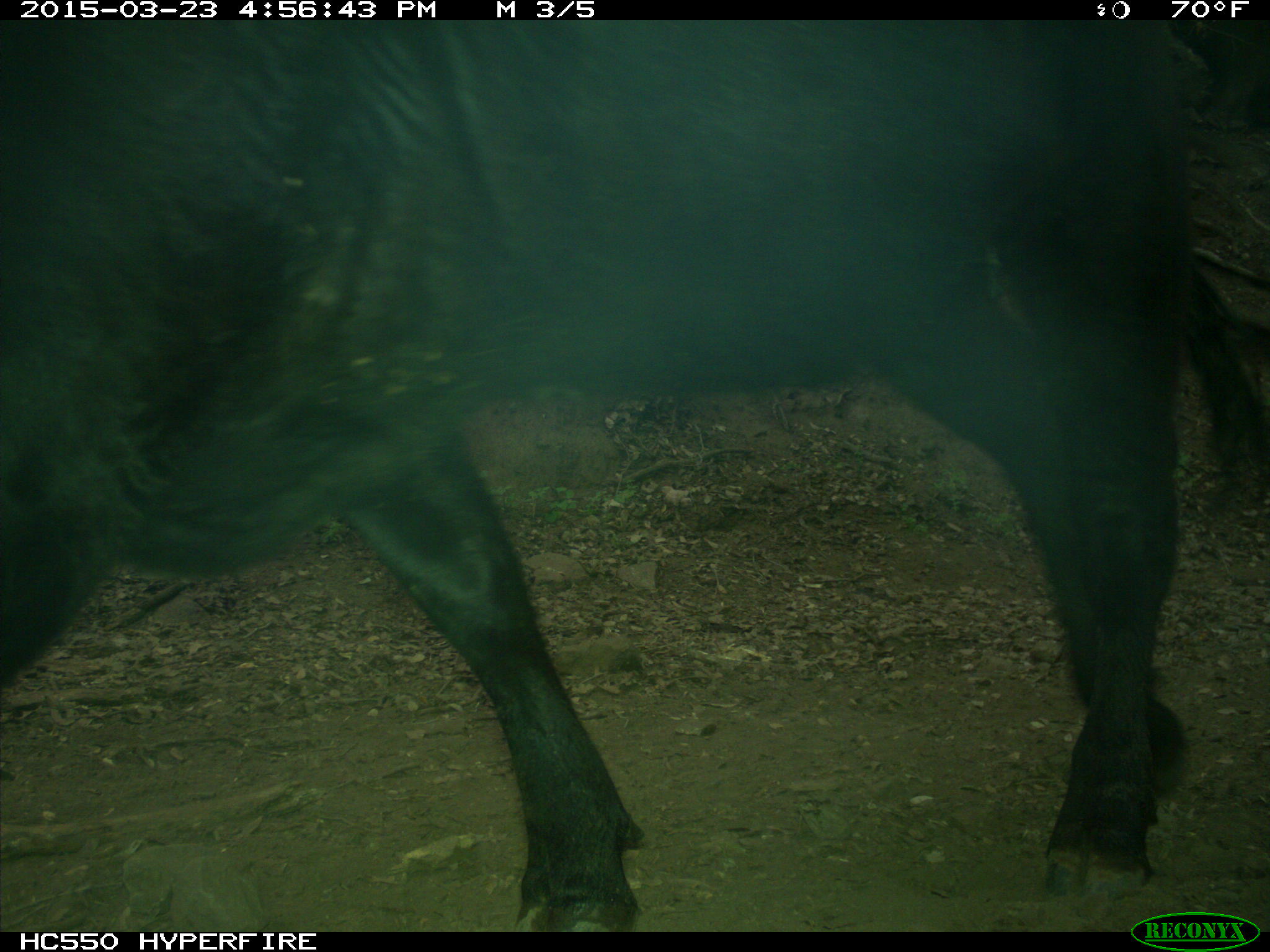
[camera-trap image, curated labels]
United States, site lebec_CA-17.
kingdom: Animalia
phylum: Chordata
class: Mammalia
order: Artiodactyla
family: Bovidae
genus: Bos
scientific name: Bos taurus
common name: domestic cow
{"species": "Bos taurus (domestic cow)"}